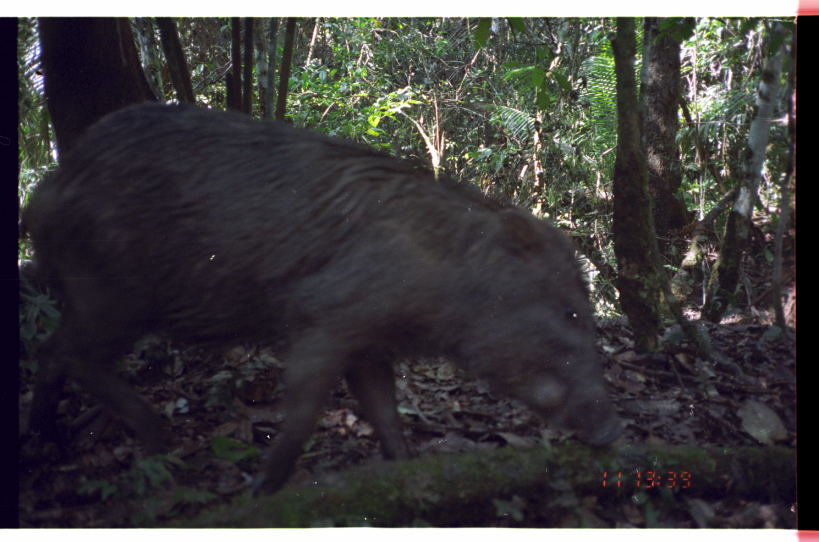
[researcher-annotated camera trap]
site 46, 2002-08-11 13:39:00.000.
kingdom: Animalia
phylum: Chordata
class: Mammalia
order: Artiodactyla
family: Tayassuidae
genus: Tayassu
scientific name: Tayassu pecari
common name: white-lipped peccary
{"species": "Tayassu pecari (white-lipped peccary)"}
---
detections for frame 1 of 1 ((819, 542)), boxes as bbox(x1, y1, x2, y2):
tayassu pecari: bbox(20, 100, 632, 502)